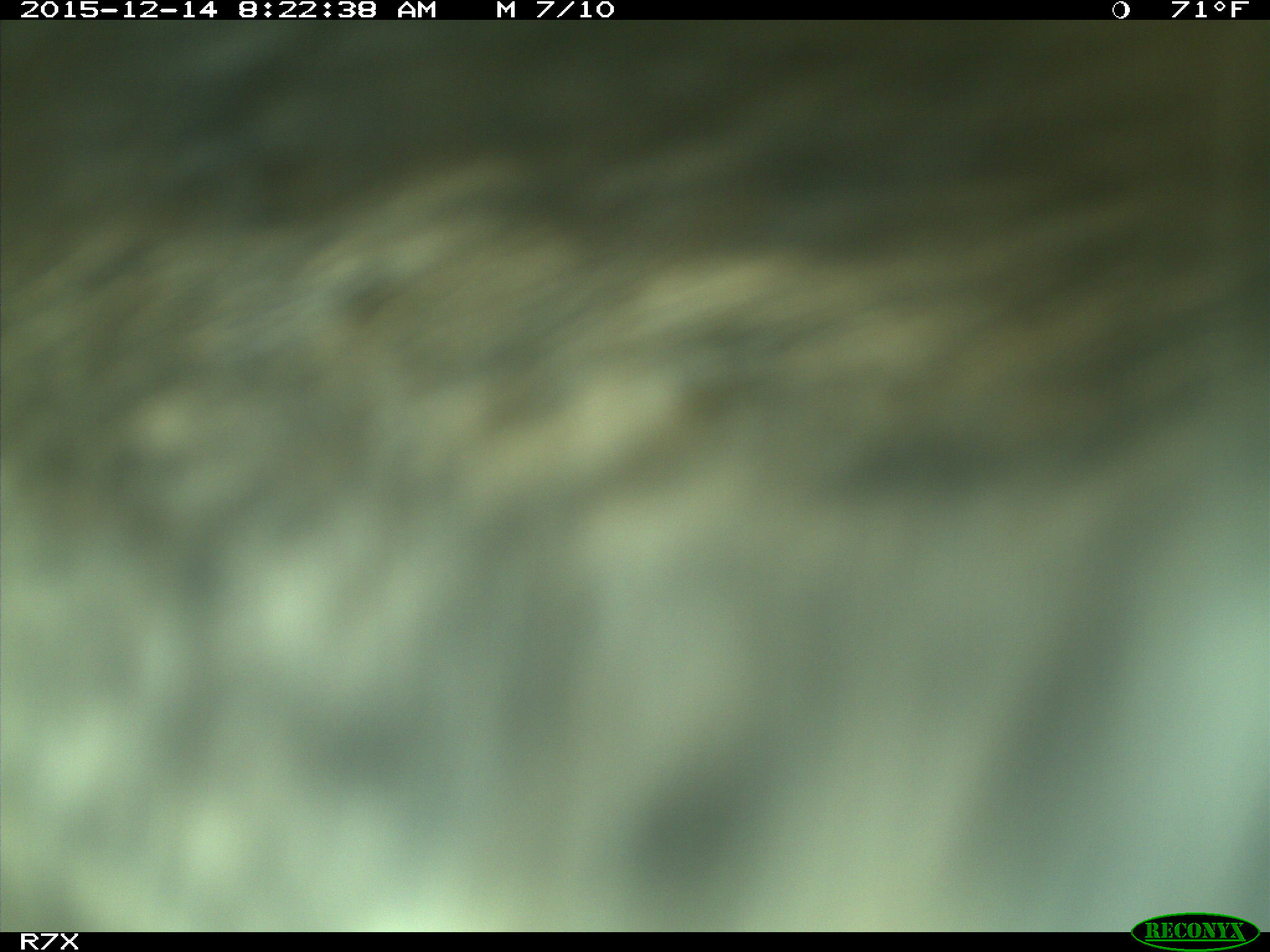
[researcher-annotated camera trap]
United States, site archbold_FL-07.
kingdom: Animalia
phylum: Chordata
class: Mammalia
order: Artiodactyla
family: Bovidae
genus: Bos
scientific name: Bos taurus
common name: domestic cow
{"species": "Bos taurus (domestic cow)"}